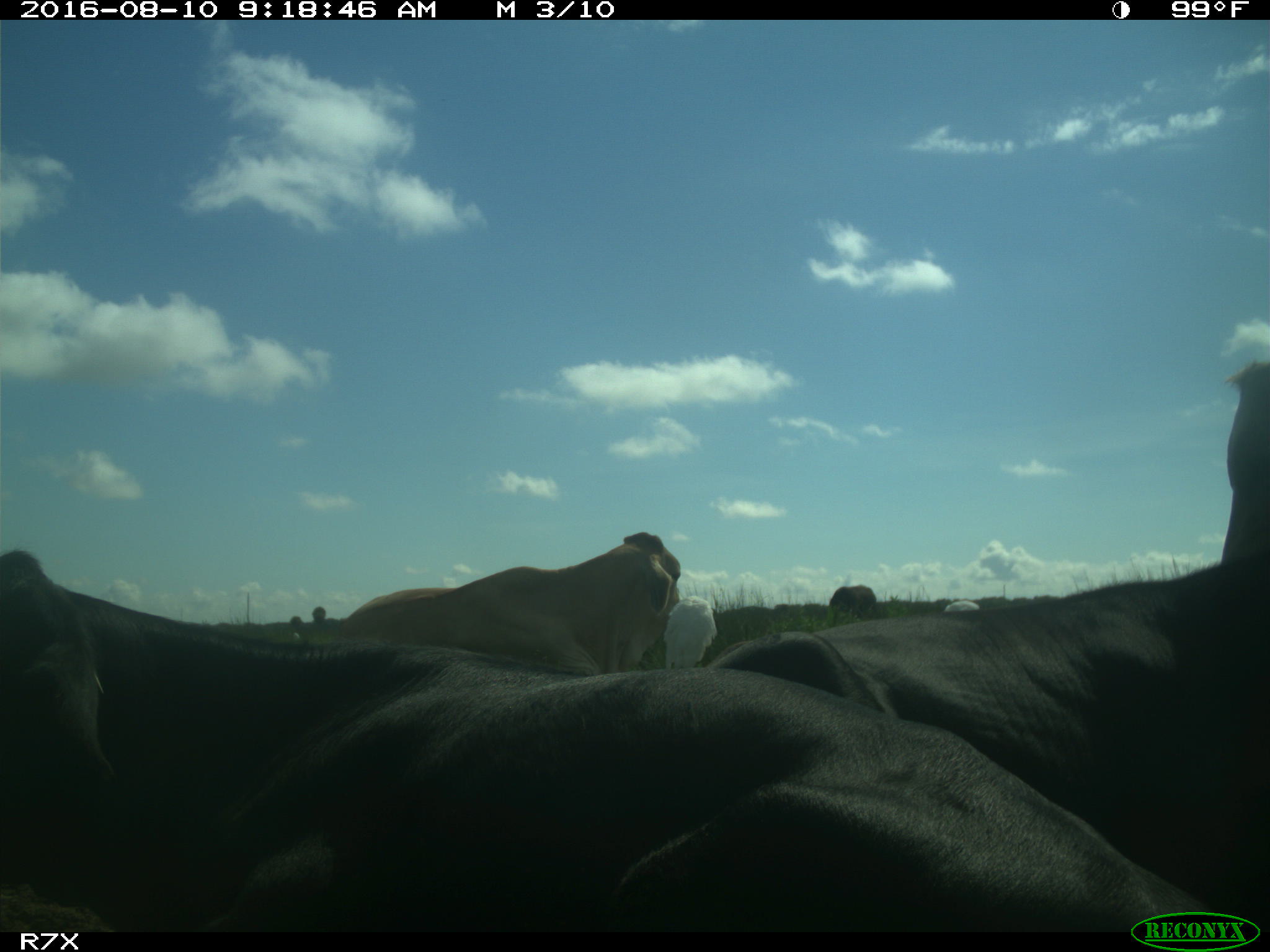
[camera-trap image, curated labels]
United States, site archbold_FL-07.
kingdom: Animalia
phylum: Chordata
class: Mammalia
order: Artiodactyla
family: Bovidae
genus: Bos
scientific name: Bos taurus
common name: domestic cow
Bos taurus (domestic cow).